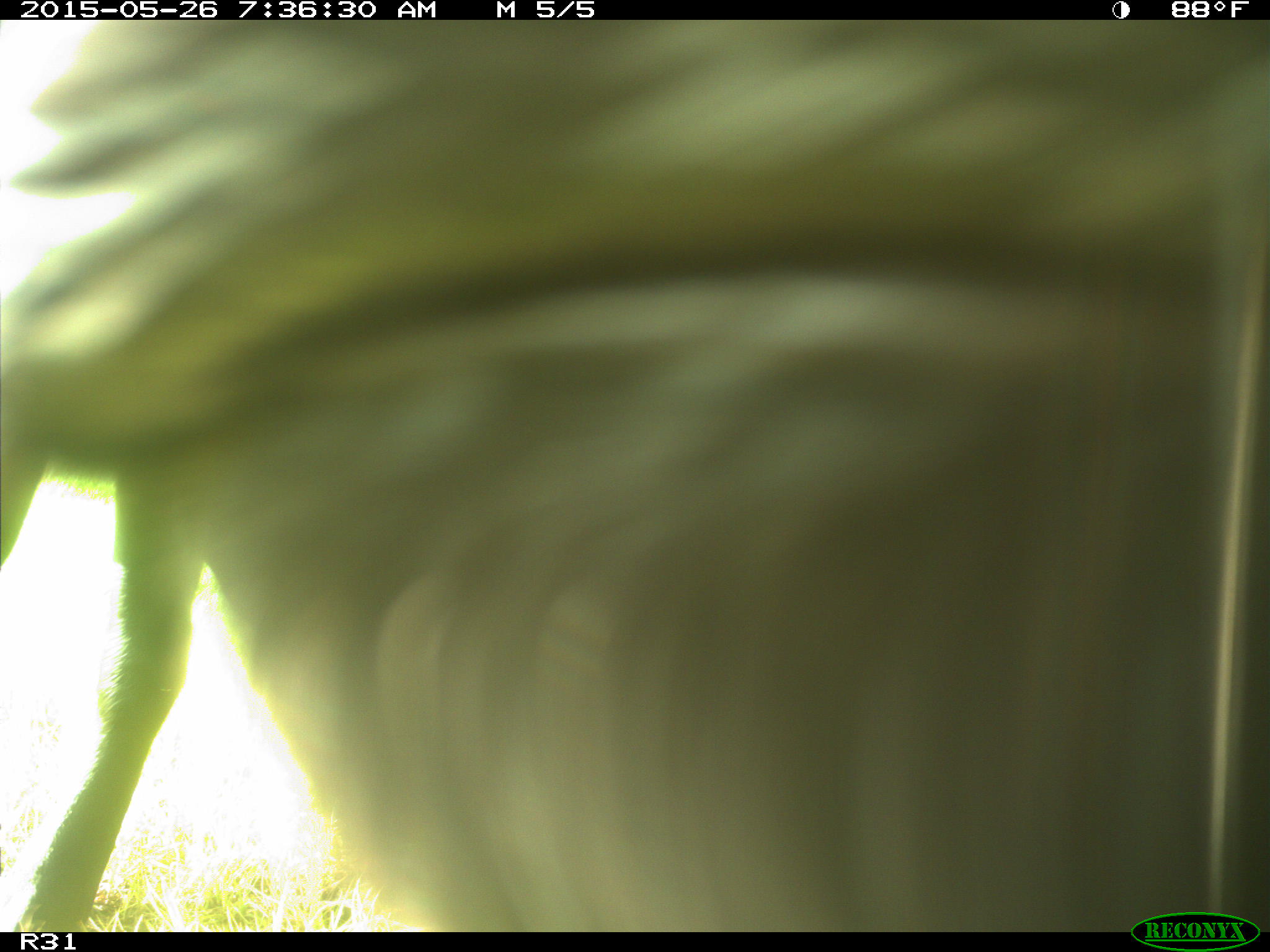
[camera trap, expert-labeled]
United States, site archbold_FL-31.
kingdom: Animalia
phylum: Chordata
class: Mammalia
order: Artiodactyla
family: Bovidae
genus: Bos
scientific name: Bos taurus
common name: domestic cow